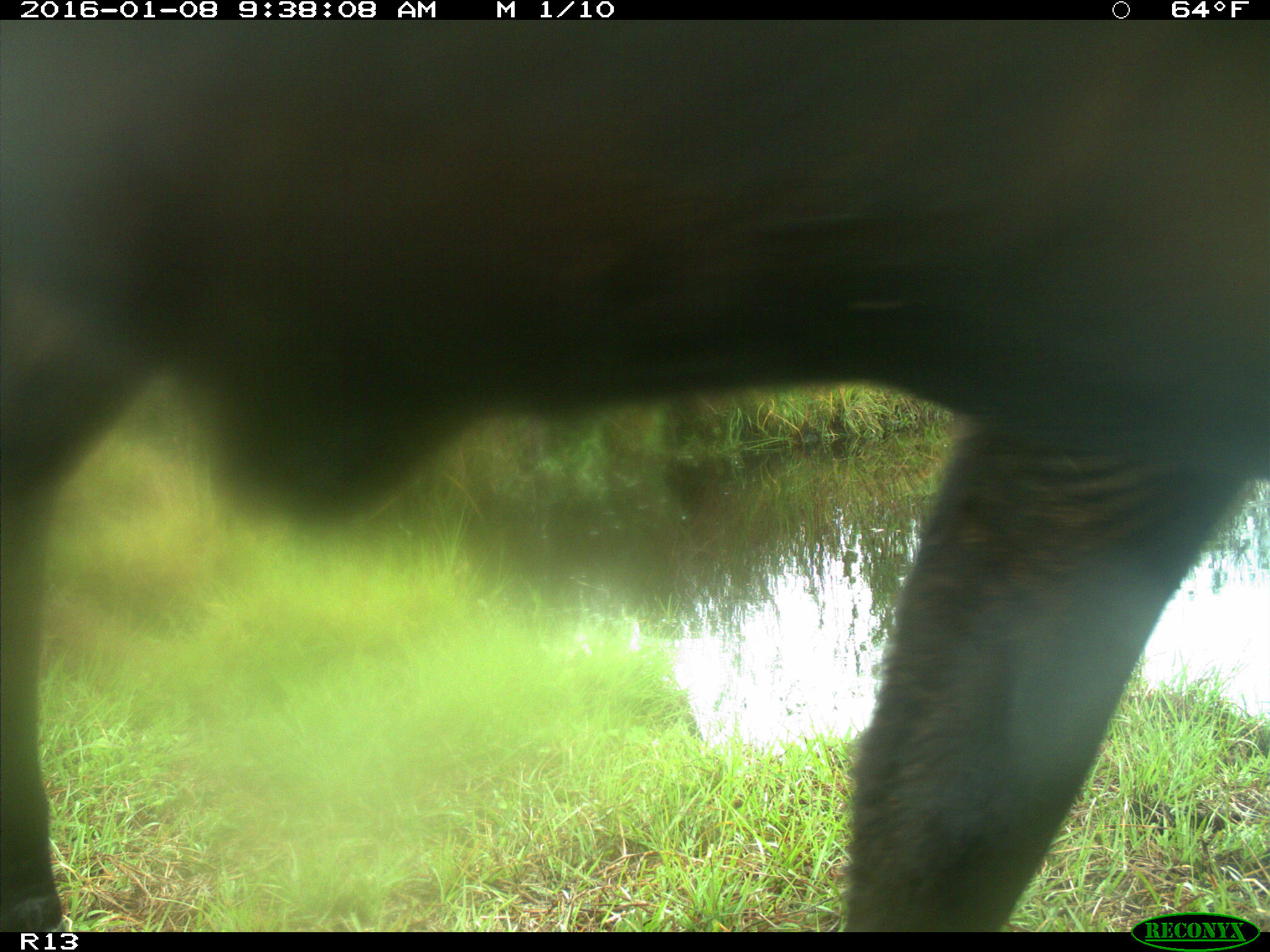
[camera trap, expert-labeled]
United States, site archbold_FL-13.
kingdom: Animalia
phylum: Chordata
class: Mammalia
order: Artiodactyla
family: Bovidae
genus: Bos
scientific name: Bos taurus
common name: domestic cow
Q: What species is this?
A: Bos taurus (domestic cow).